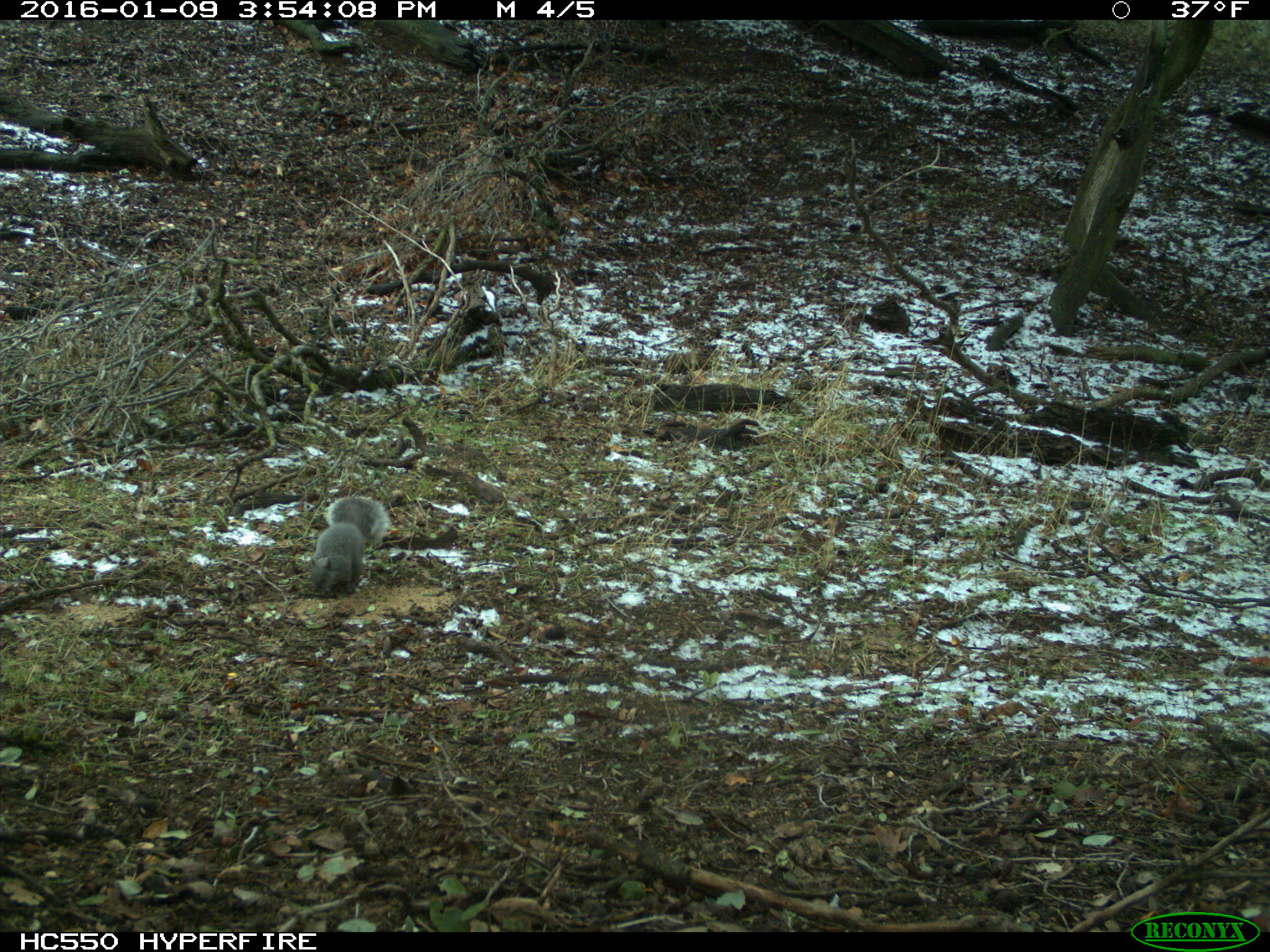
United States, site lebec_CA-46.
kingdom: Animalia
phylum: Chordata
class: Mammalia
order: Rodentia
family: Sciuridae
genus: Sciurus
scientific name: Sciurus carolinensis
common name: eastern gray squirrel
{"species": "Sciurus carolinensis (eastern gray squirrel)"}